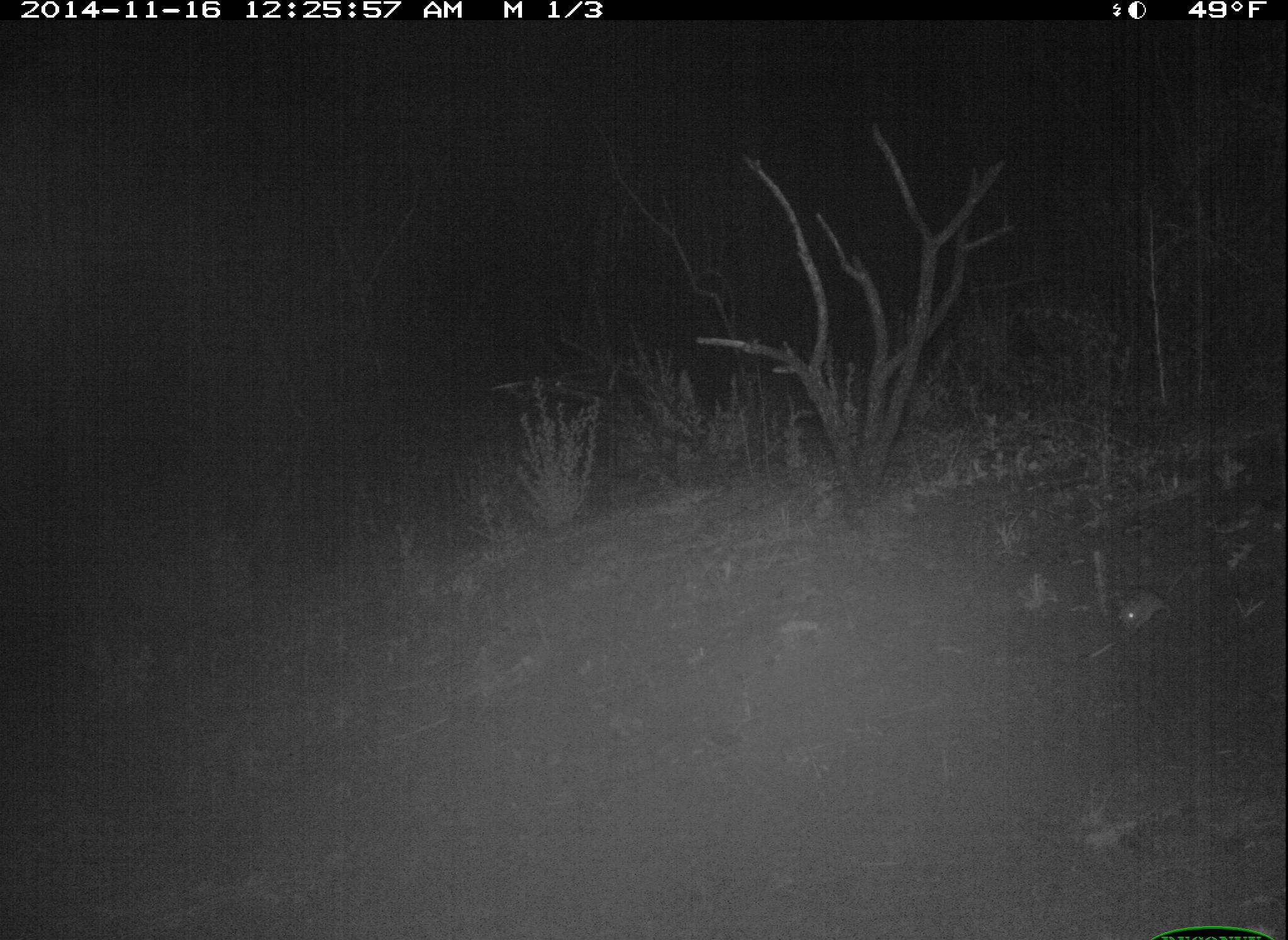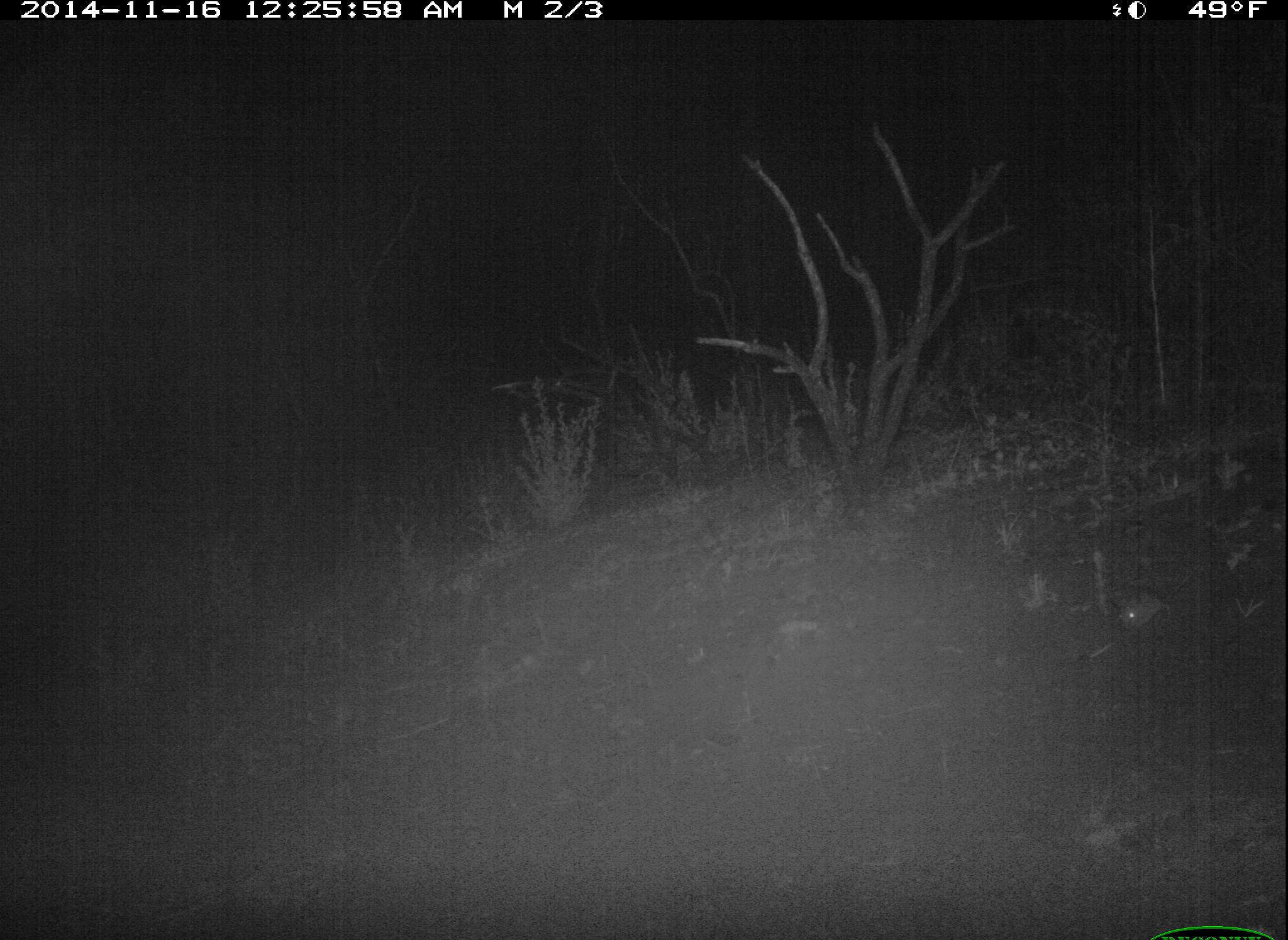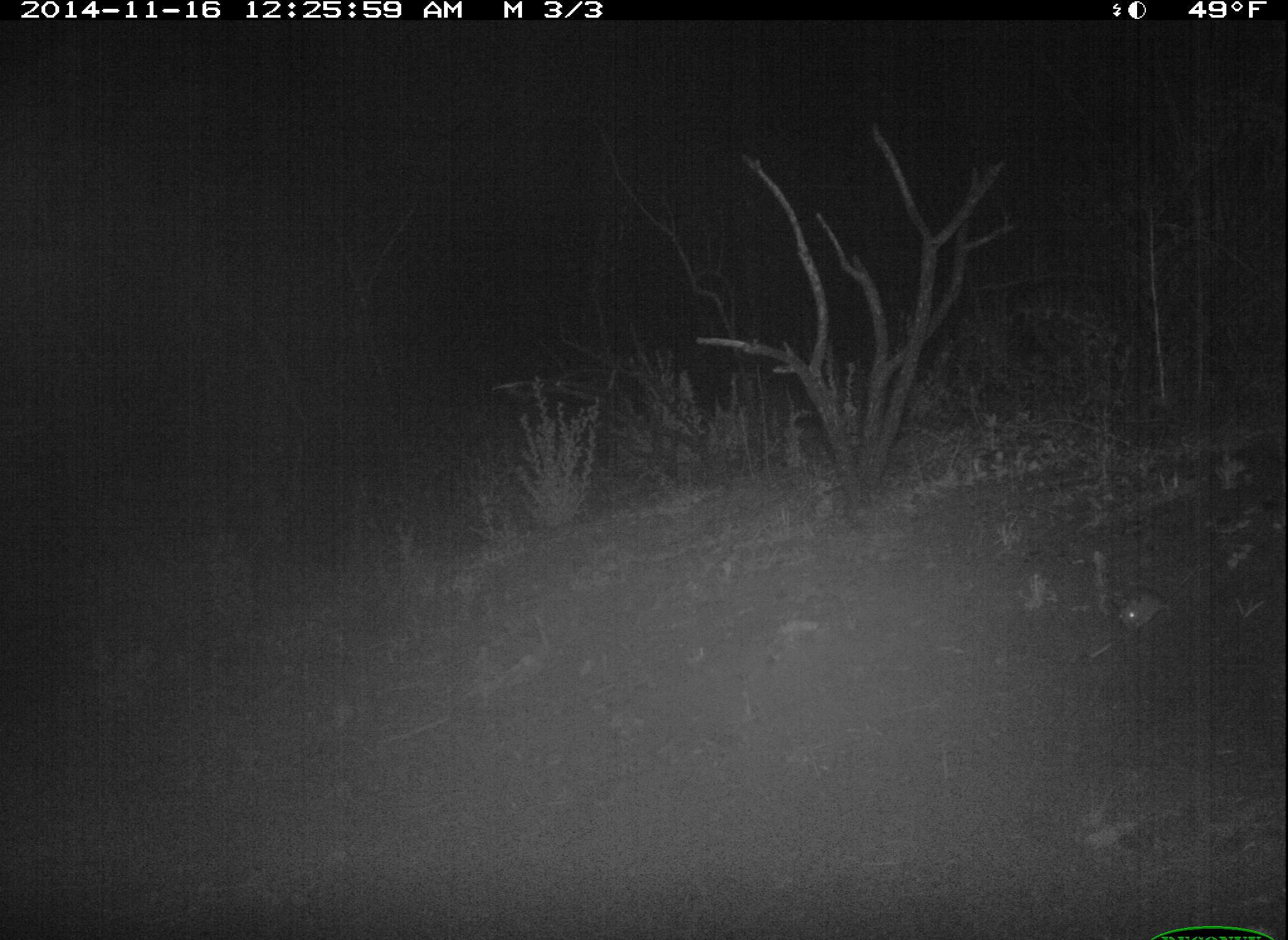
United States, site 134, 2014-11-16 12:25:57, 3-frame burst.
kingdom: Animalia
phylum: Chordata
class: Mammalia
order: Rodentia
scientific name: Rodentia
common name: rodent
Rodent (Rodentia).